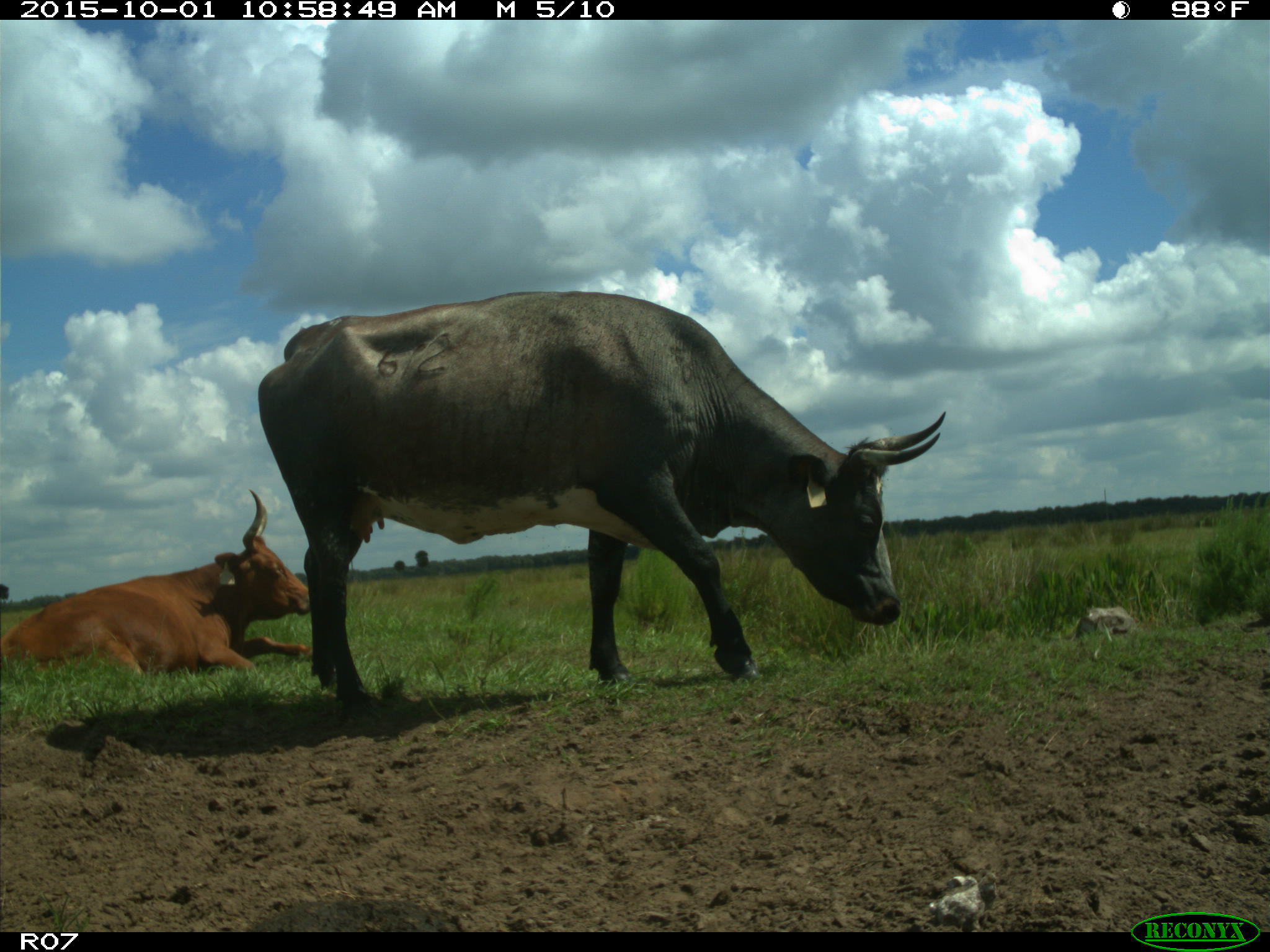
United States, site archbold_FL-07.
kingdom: Animalia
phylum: Chordata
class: Mammalia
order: Artiodactyla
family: Bovidae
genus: Bos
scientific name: Bos taurus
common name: domestic cow